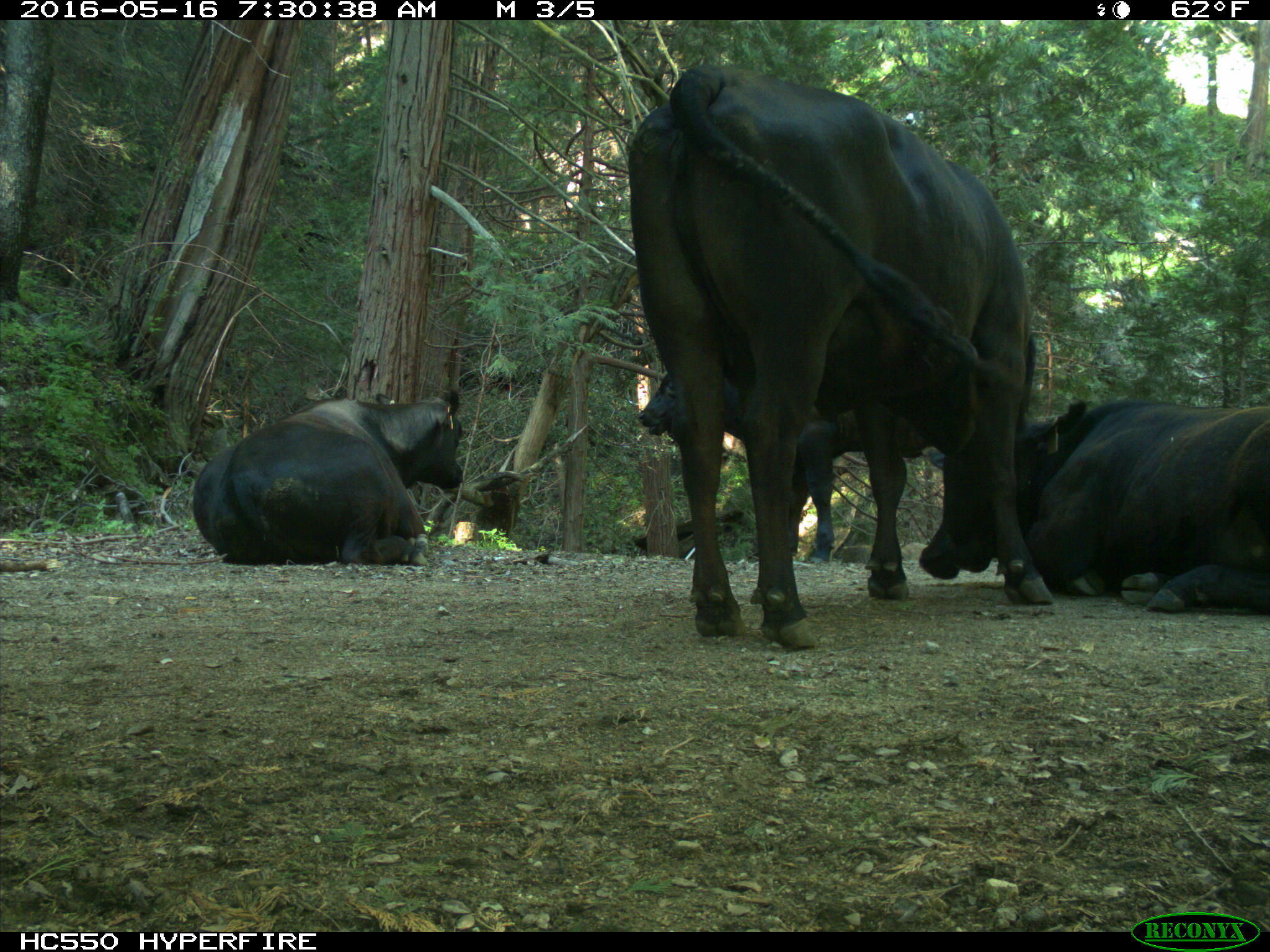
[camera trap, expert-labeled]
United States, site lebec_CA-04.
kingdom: Animalia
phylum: Chordata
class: Mammalia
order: Artiodactyla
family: Bovidae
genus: Bos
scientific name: Bos taurus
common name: domestic cow